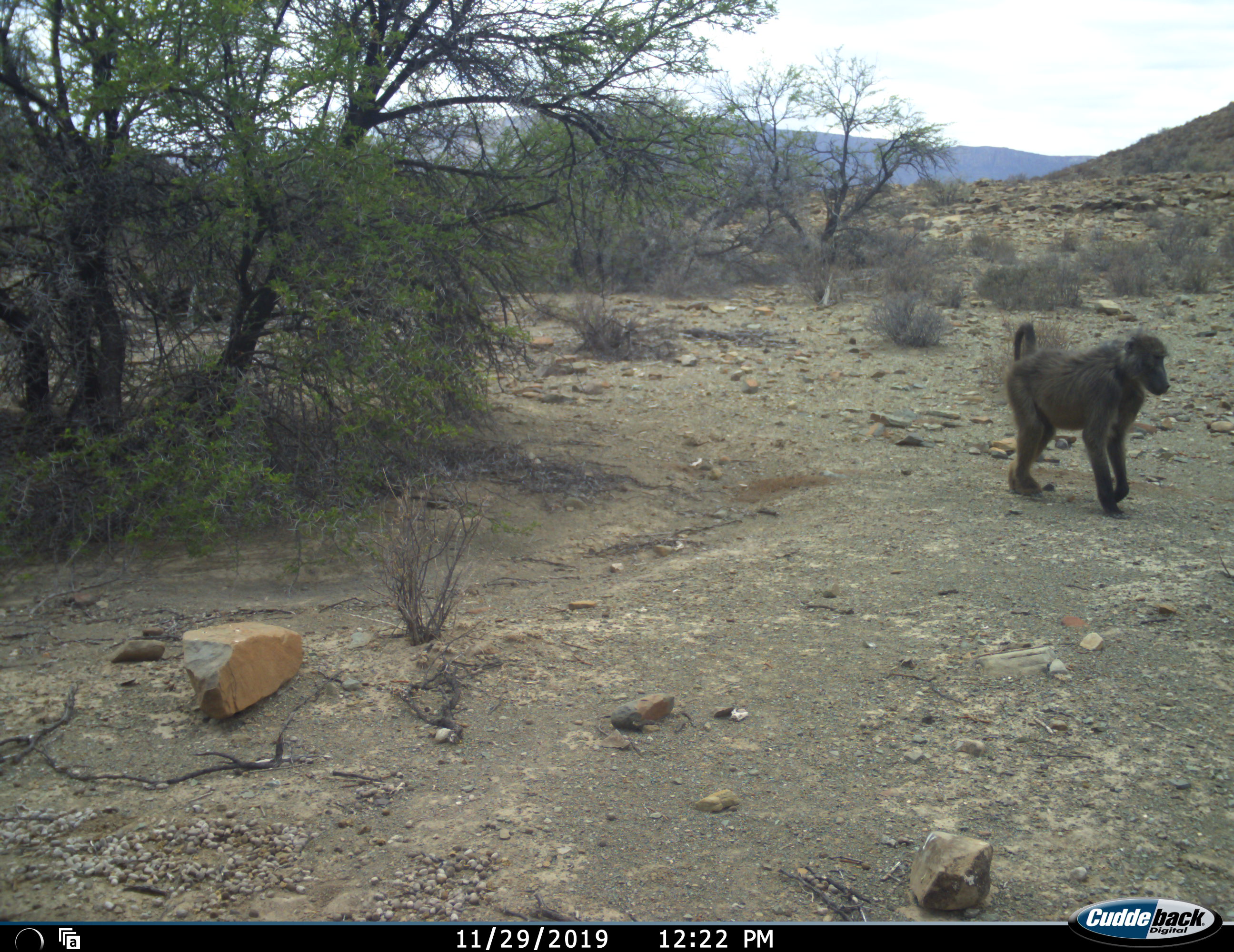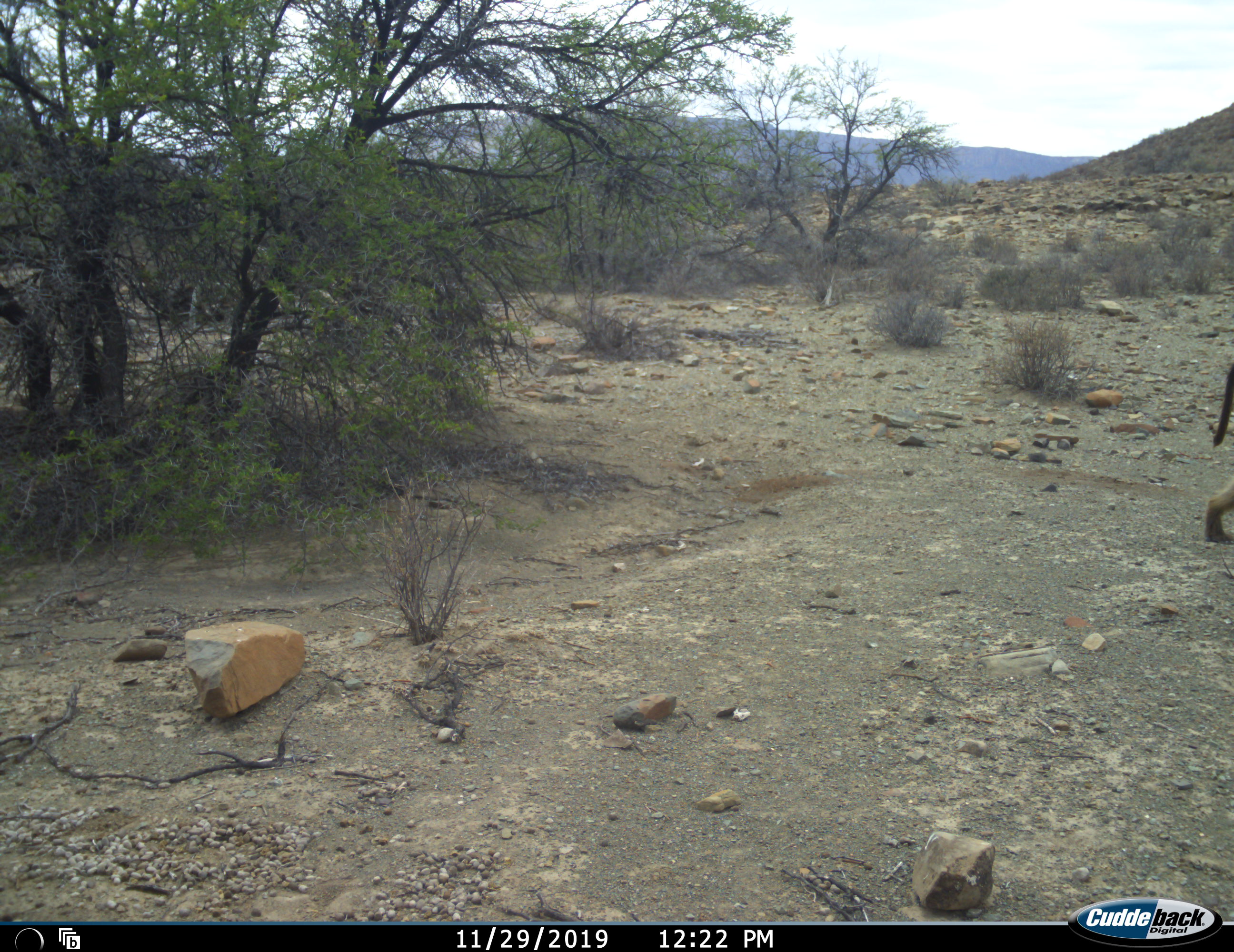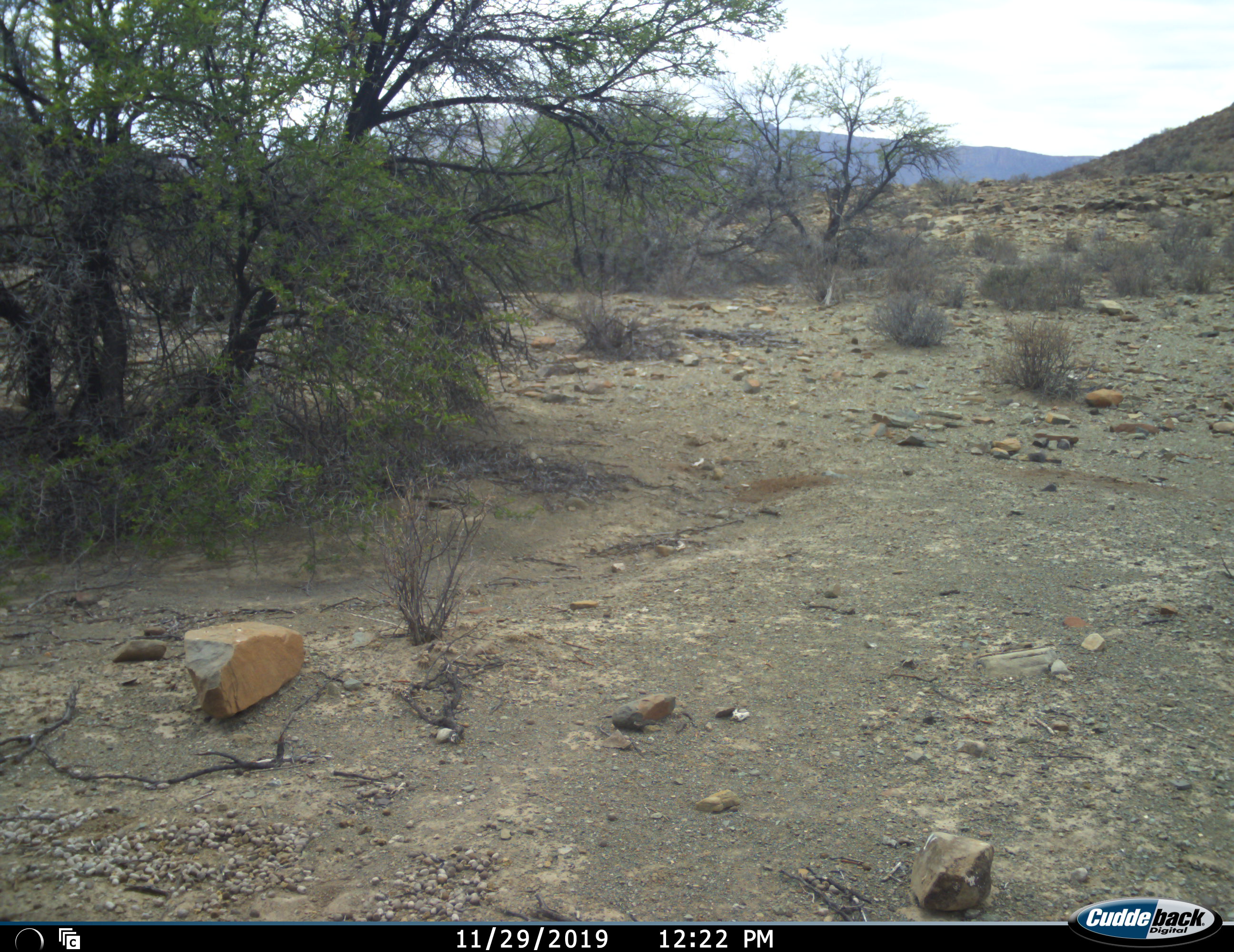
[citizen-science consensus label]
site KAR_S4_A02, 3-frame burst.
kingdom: Animalia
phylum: Chordata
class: Mammalia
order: Primates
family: Cercopithecidae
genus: Papio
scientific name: Papio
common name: baboon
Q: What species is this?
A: Baboon (Papio).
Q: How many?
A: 1.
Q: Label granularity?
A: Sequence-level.